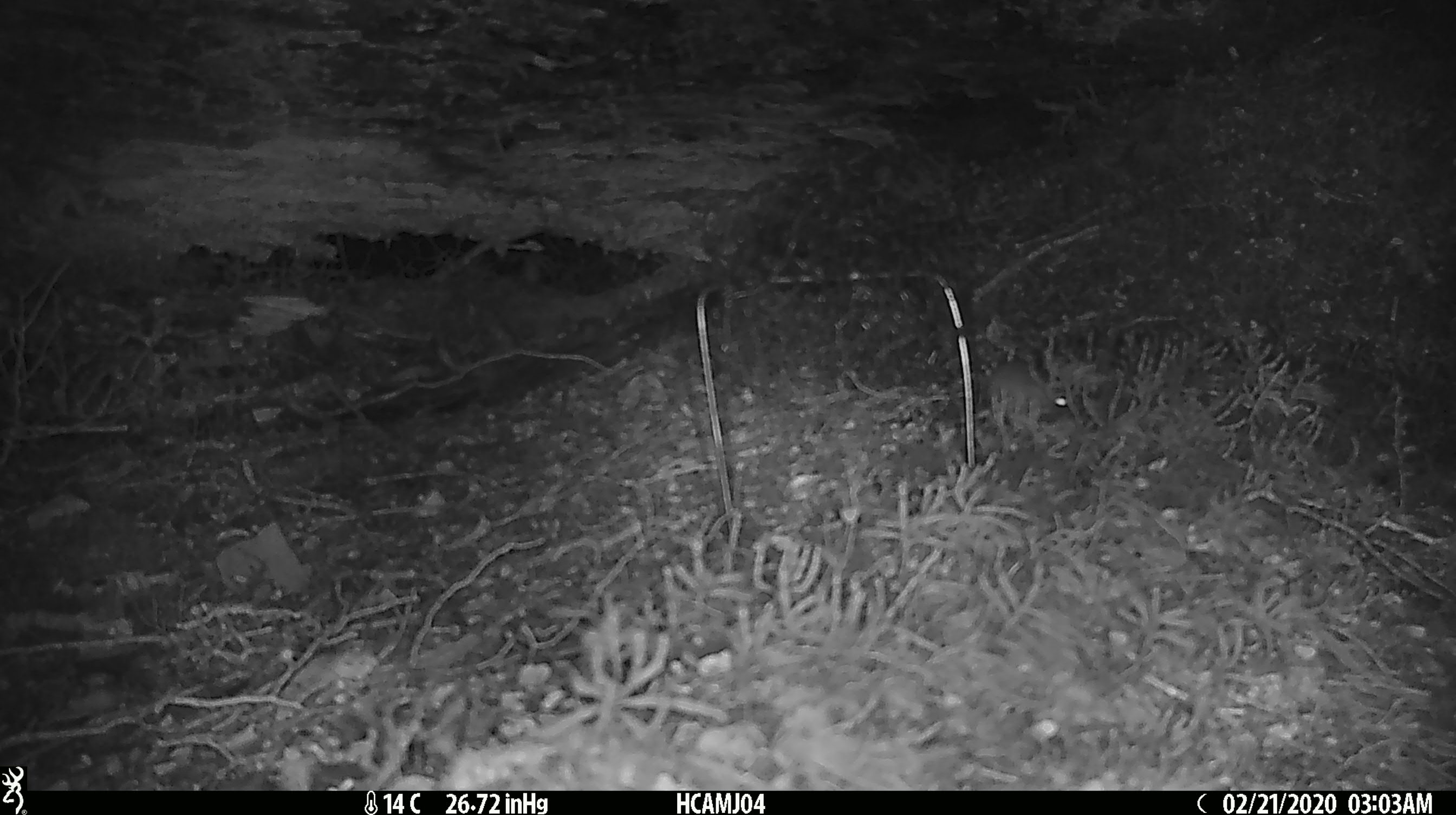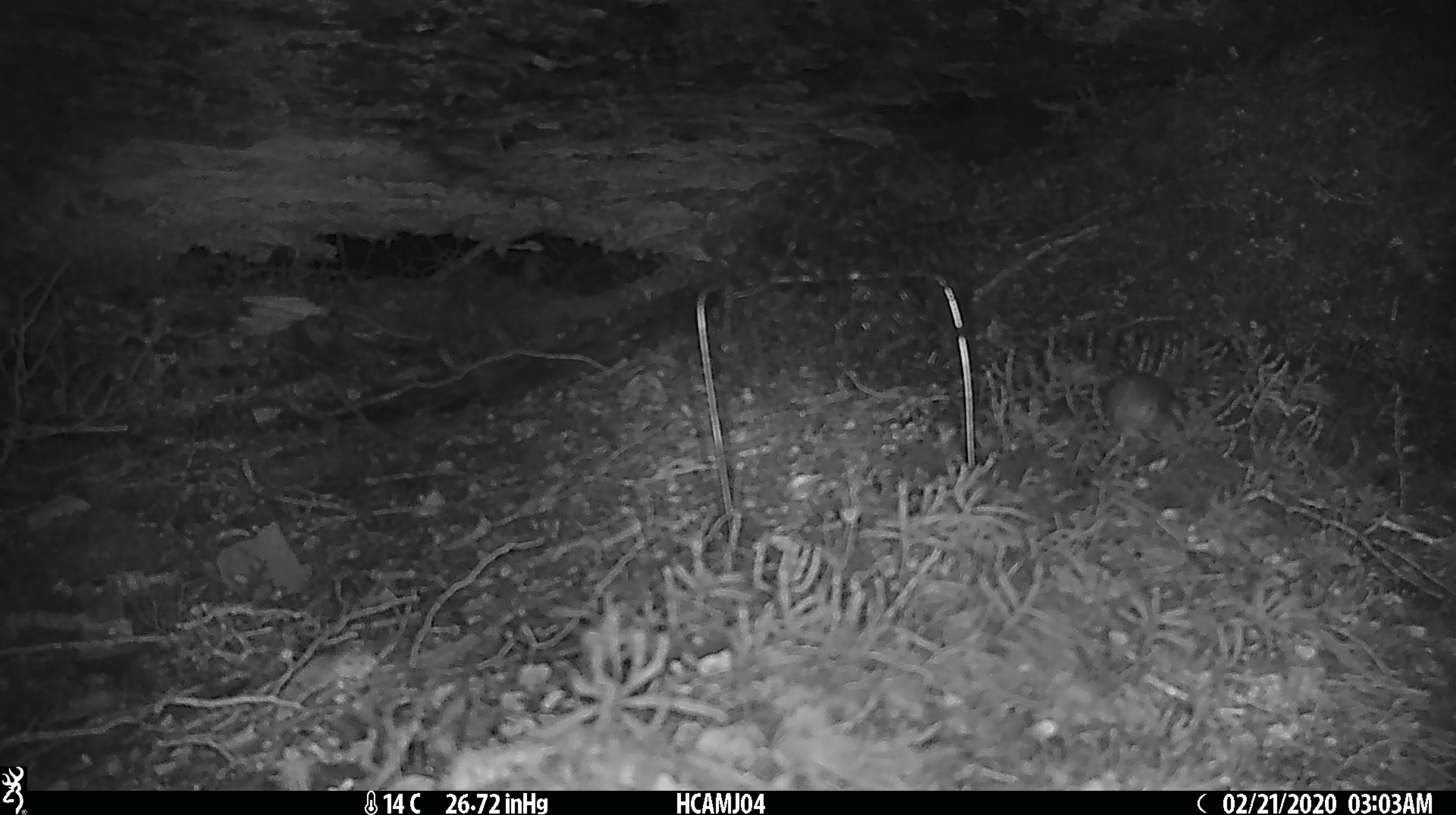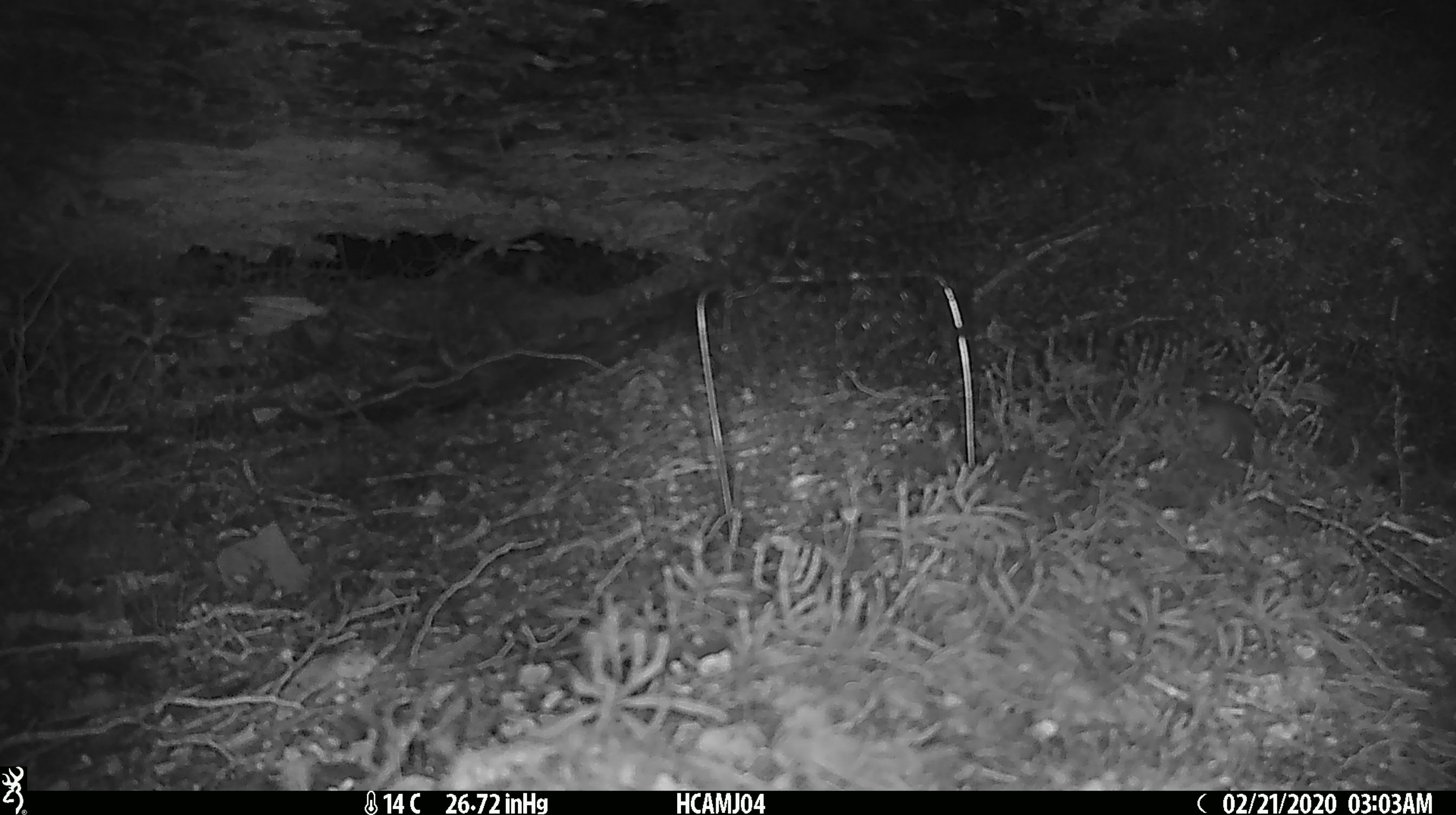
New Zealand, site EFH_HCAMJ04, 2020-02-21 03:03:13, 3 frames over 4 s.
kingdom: Animalia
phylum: Chordata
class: Mammalia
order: Rodentia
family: Muridae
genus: Mus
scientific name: Mus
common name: mouse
Mouse (Mus).